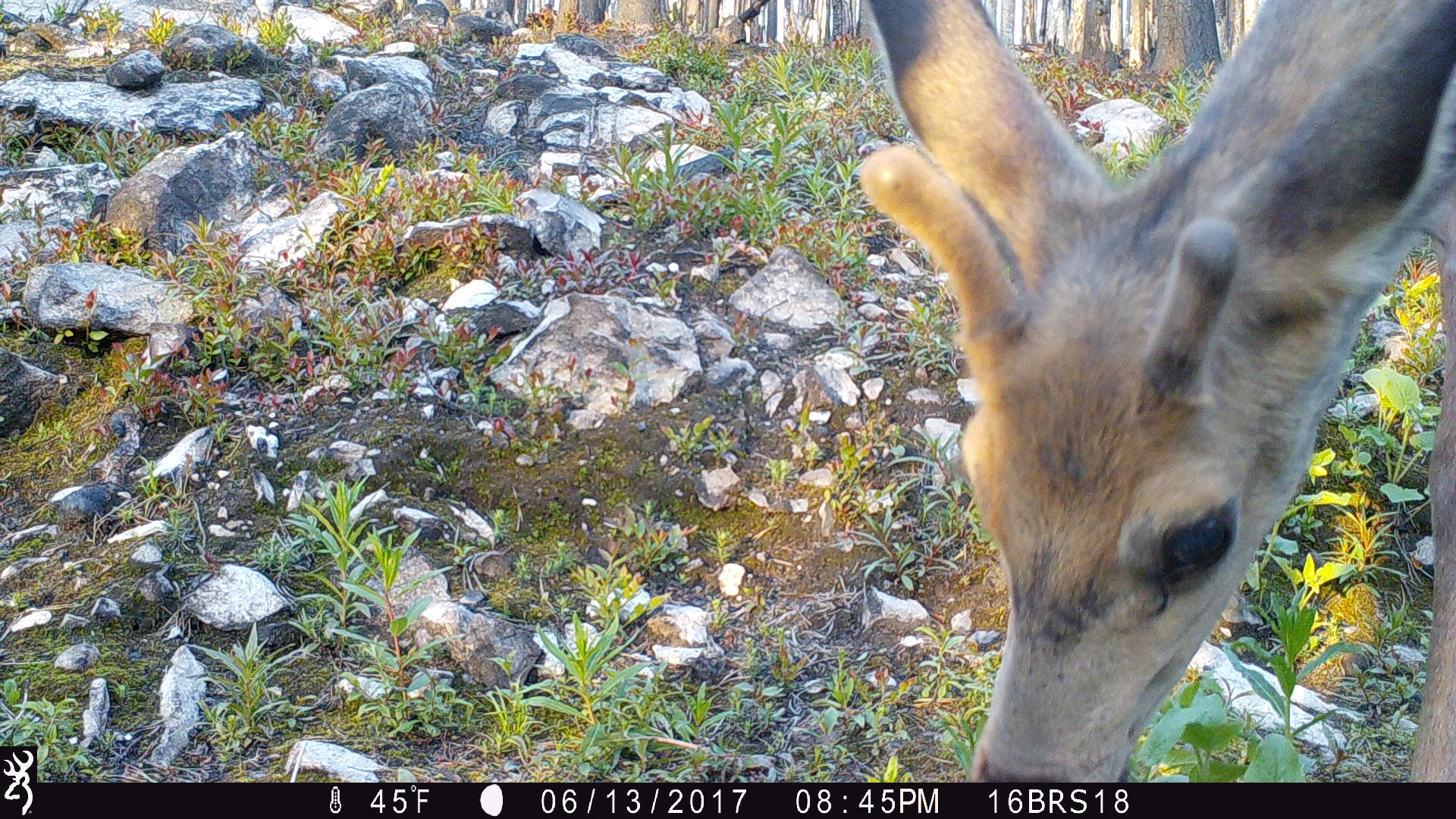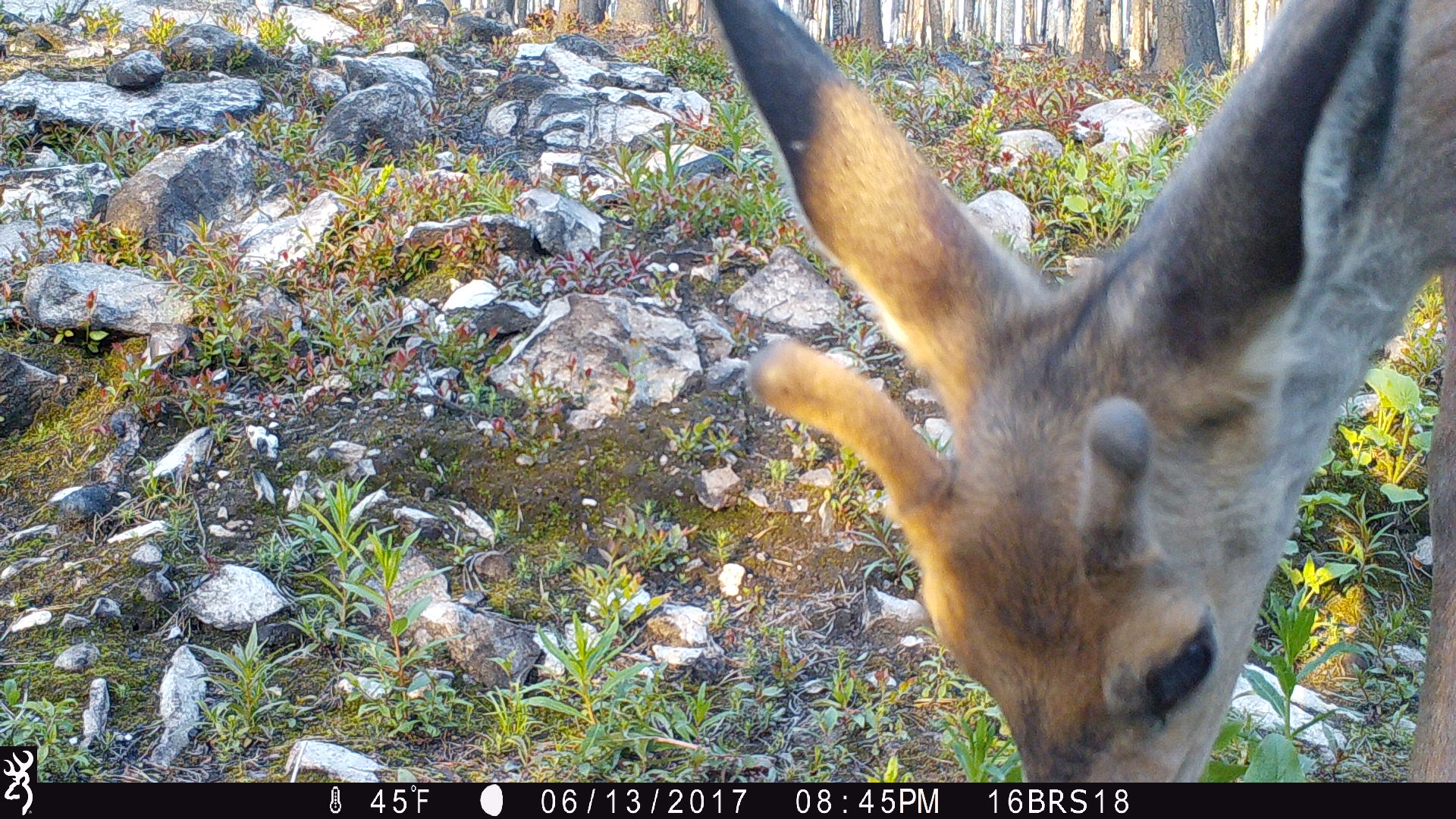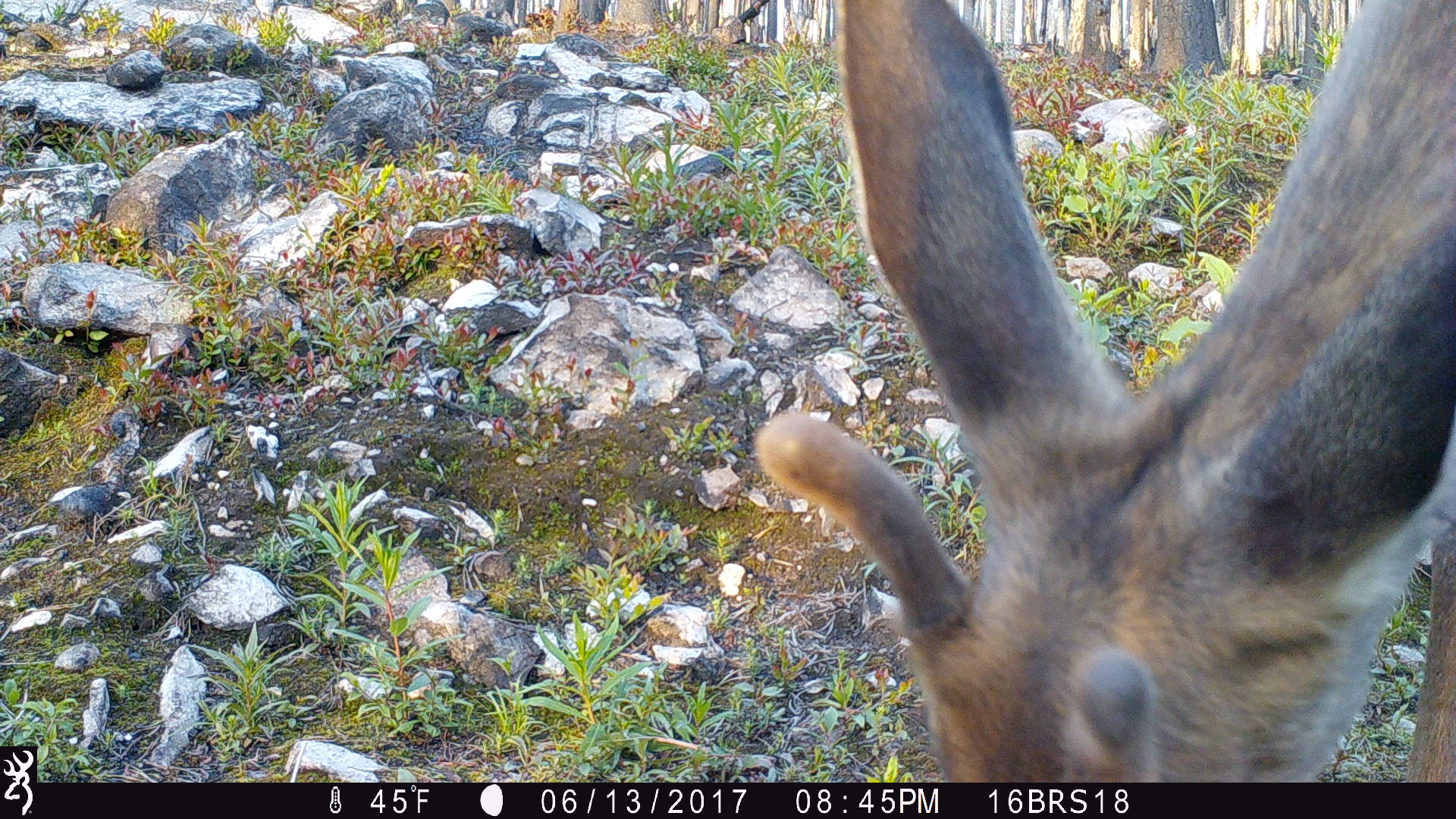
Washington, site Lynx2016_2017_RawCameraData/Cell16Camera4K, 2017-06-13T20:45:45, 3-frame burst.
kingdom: Animalia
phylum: Chordata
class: Mammalia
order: Artiodactyla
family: Cervidae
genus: Odocoileus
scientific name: Odocoileus hemionus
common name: mule deer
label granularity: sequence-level